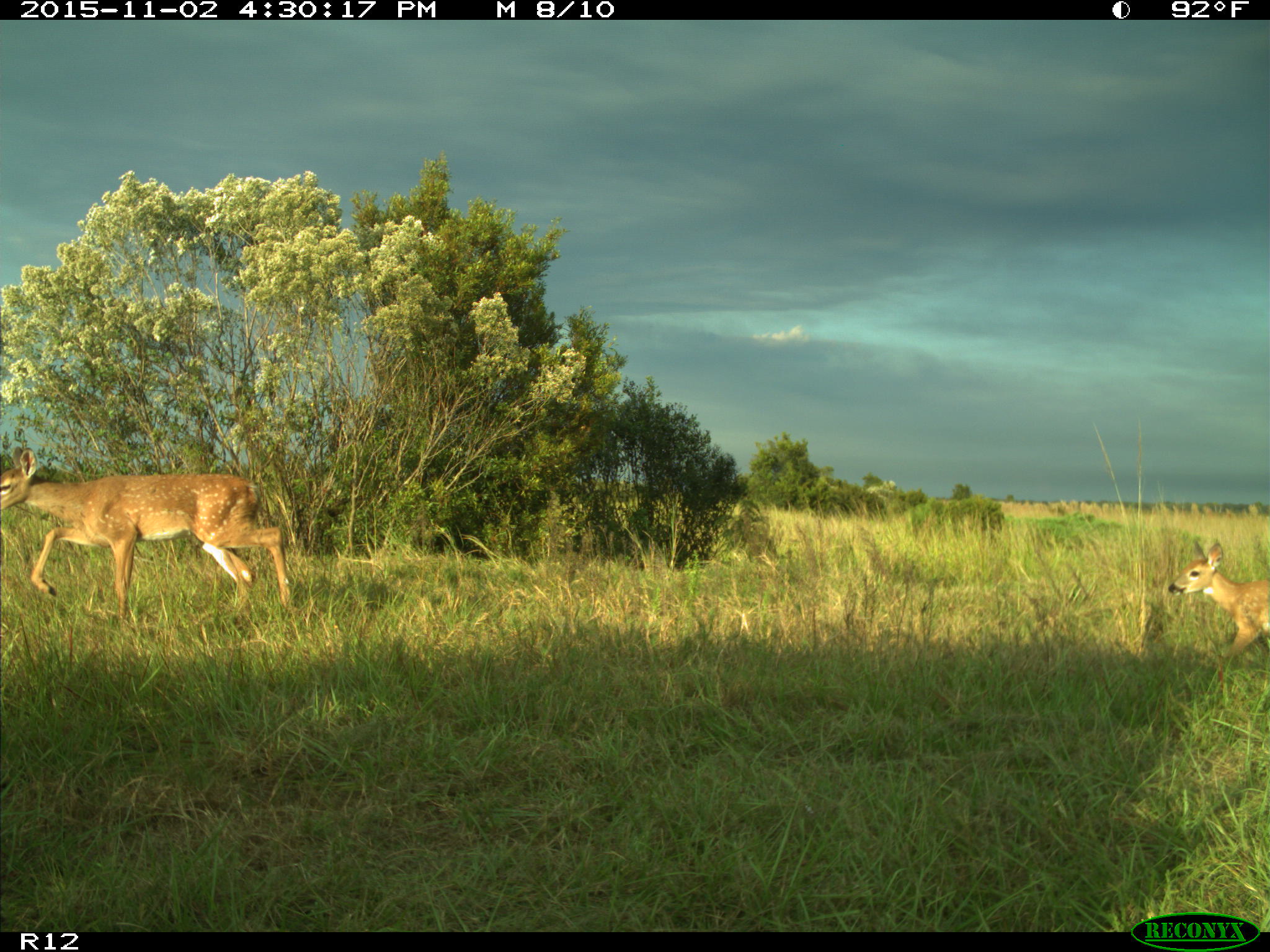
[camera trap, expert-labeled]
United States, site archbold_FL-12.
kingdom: Animalia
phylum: Chordata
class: Mammalia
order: Artiodactyla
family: Cervidae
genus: Odocoileus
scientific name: Odocoileus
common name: deer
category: unidentified deer